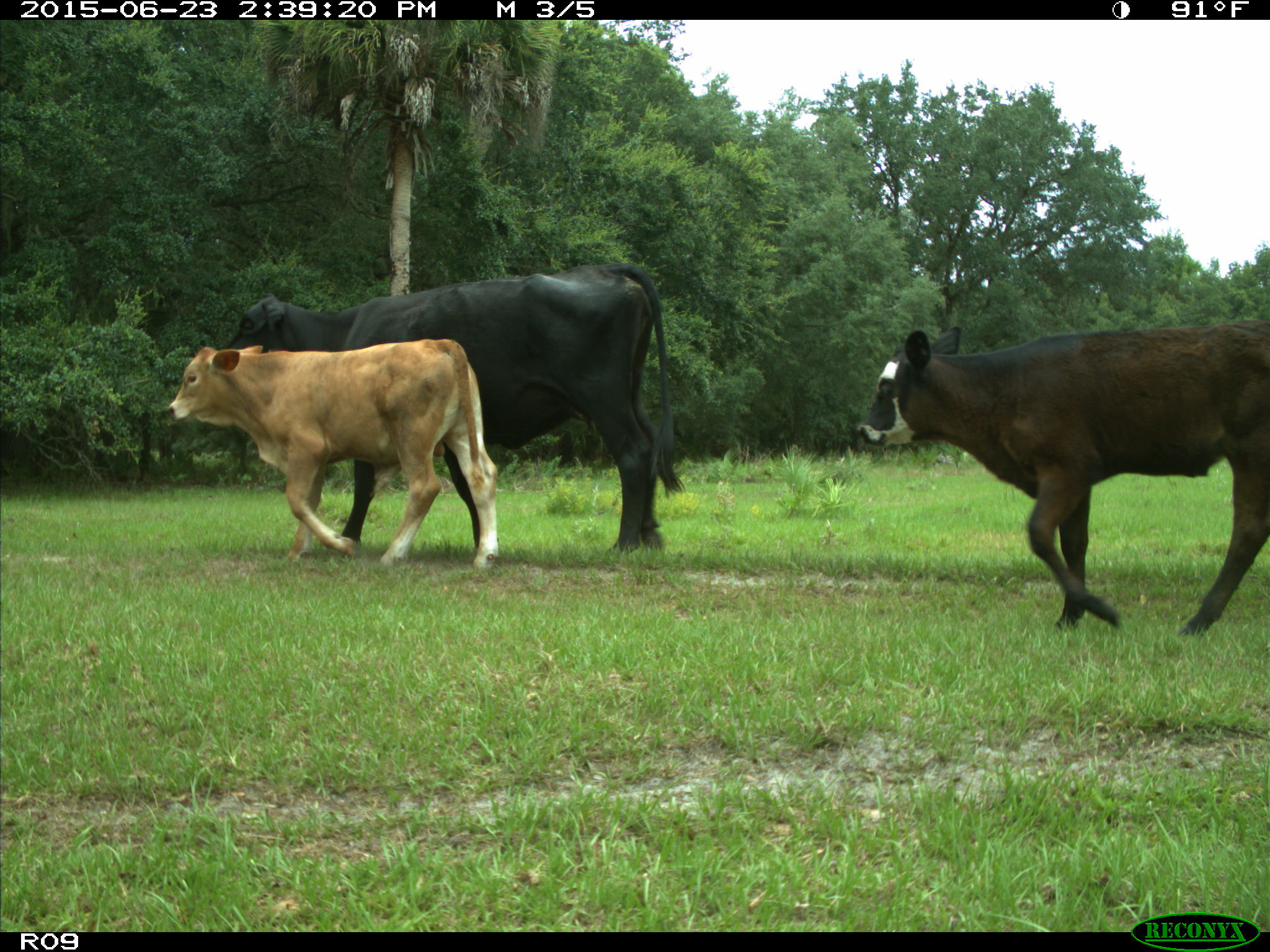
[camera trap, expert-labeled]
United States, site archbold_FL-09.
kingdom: Animalia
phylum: Chordata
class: Mammalia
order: Artiodactyla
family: Bovidae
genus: Bos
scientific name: Bos taurus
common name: domestic cow